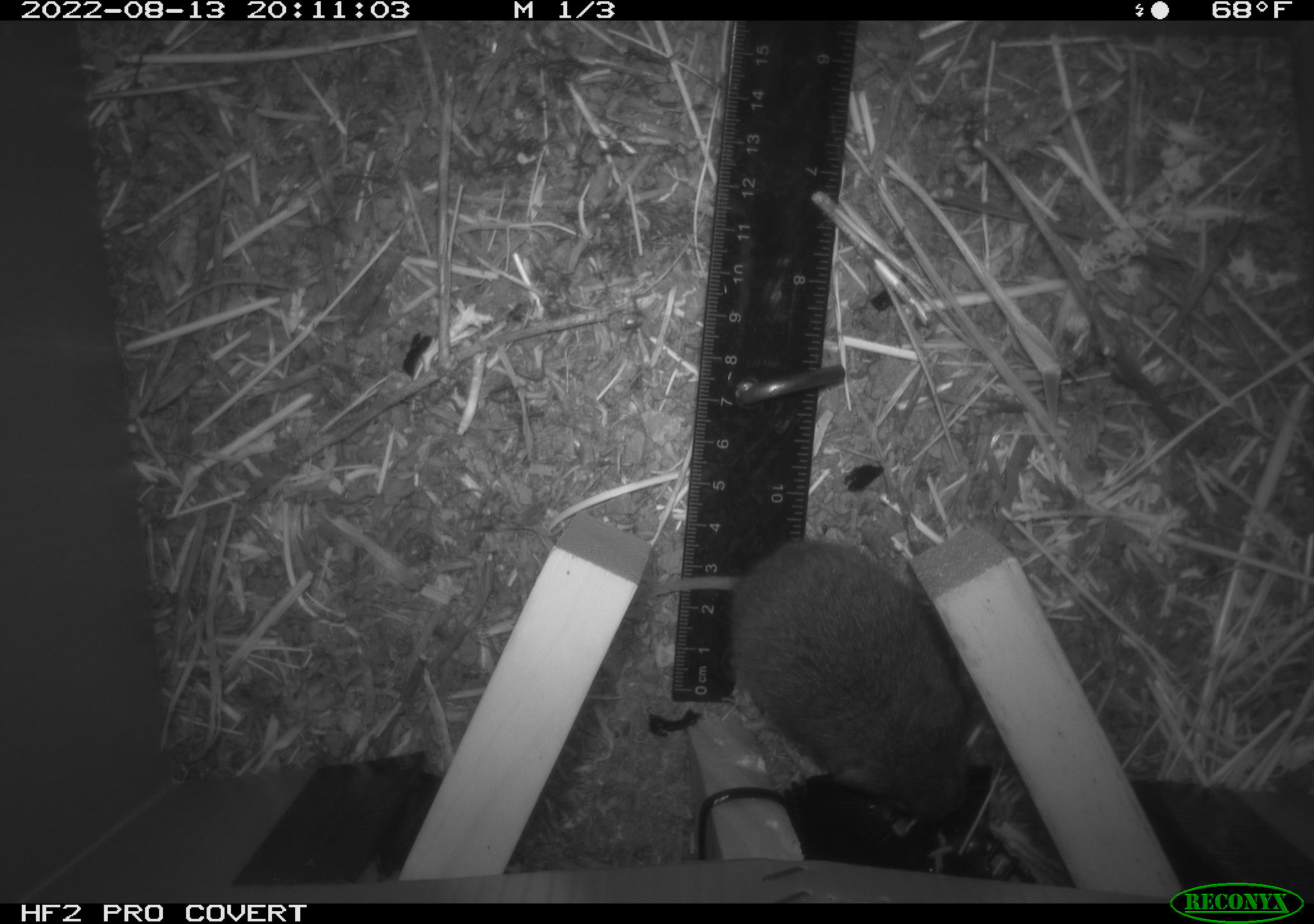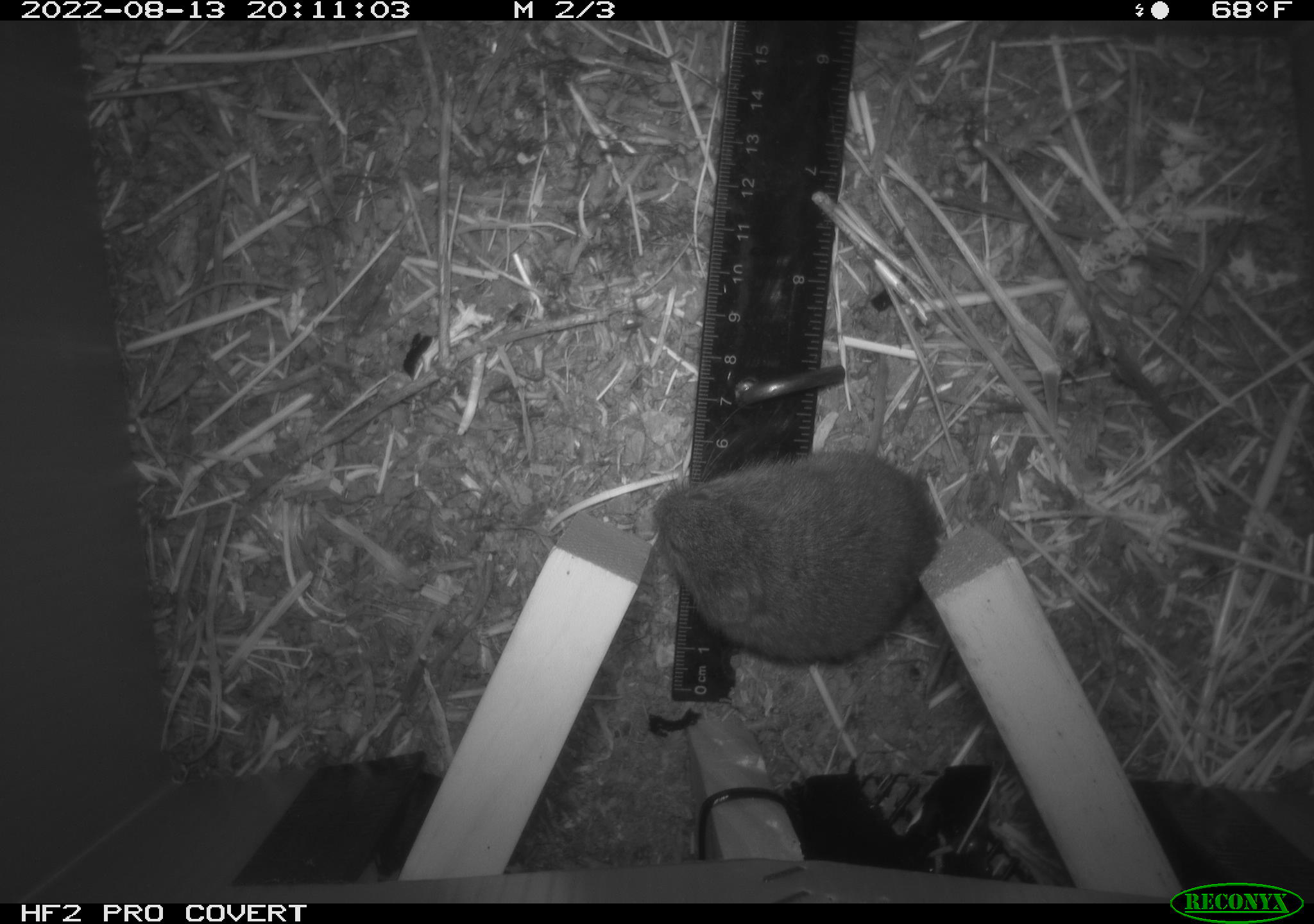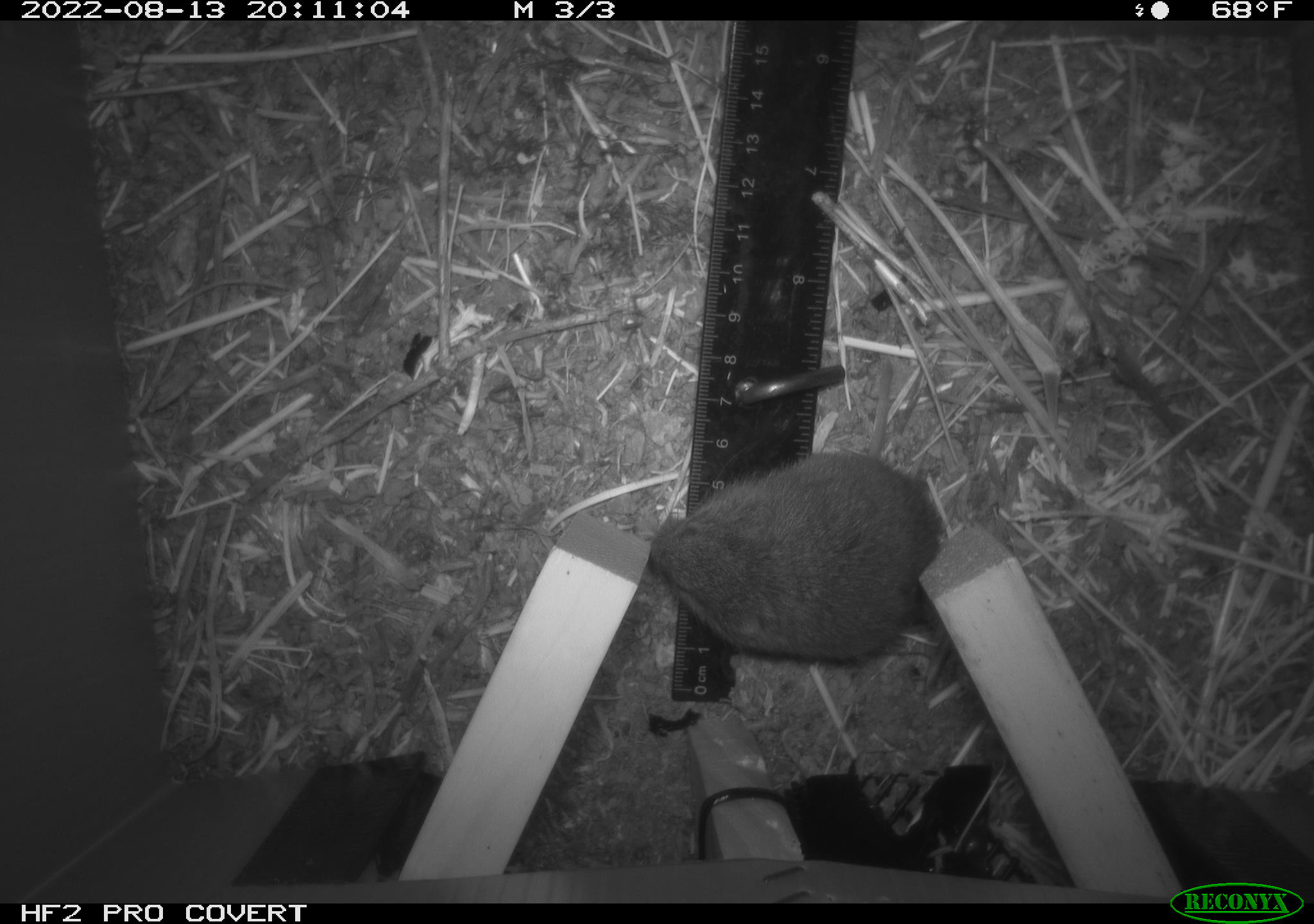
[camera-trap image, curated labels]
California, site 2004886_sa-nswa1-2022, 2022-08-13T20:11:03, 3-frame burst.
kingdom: Animalia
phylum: Chordata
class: Mammalia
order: Rodentia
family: Cricetidae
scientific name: Cricetidae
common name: hamsters, voles, lemmings, and allies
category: cricetidae family